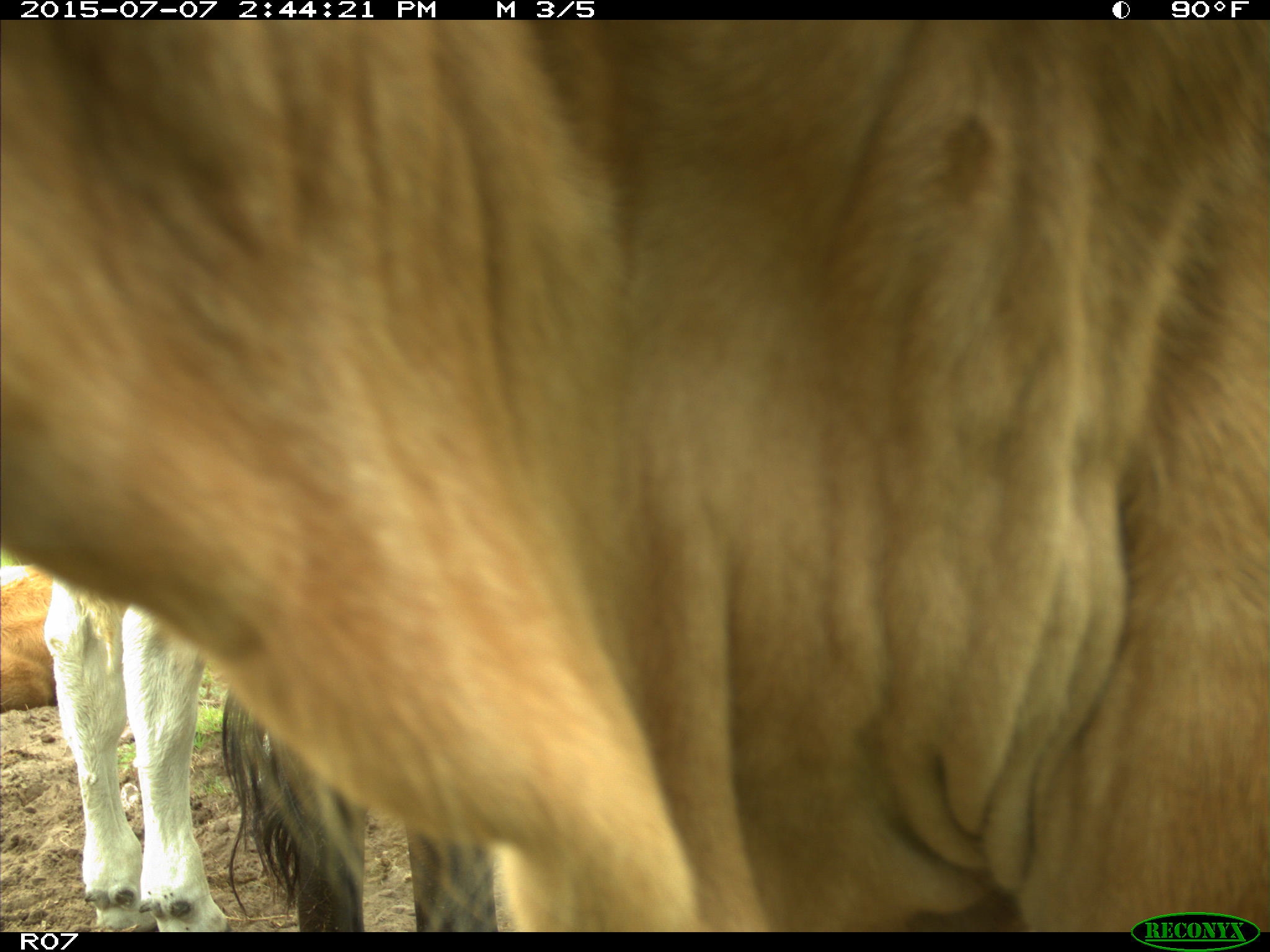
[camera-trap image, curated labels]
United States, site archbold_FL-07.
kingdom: Animalia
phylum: Chordata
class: Mammalia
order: Artiodactyla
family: Bovidae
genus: Bos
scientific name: Bos taurus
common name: domestic cow